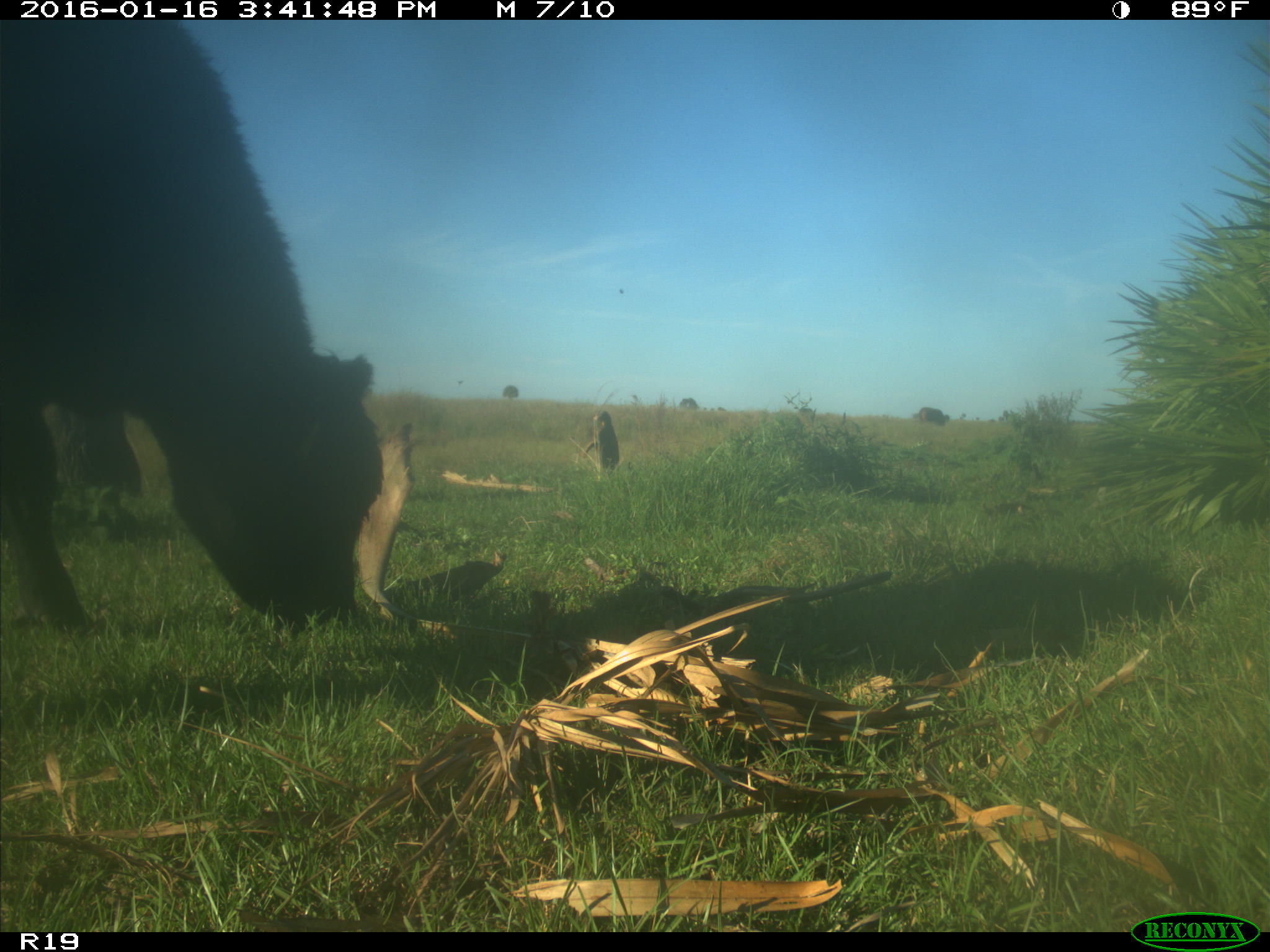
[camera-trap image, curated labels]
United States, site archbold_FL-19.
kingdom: Animalia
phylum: Chordata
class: Mammalia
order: Artiodactyla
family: Bovidae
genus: Bos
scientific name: Bos taurus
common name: domestic cow